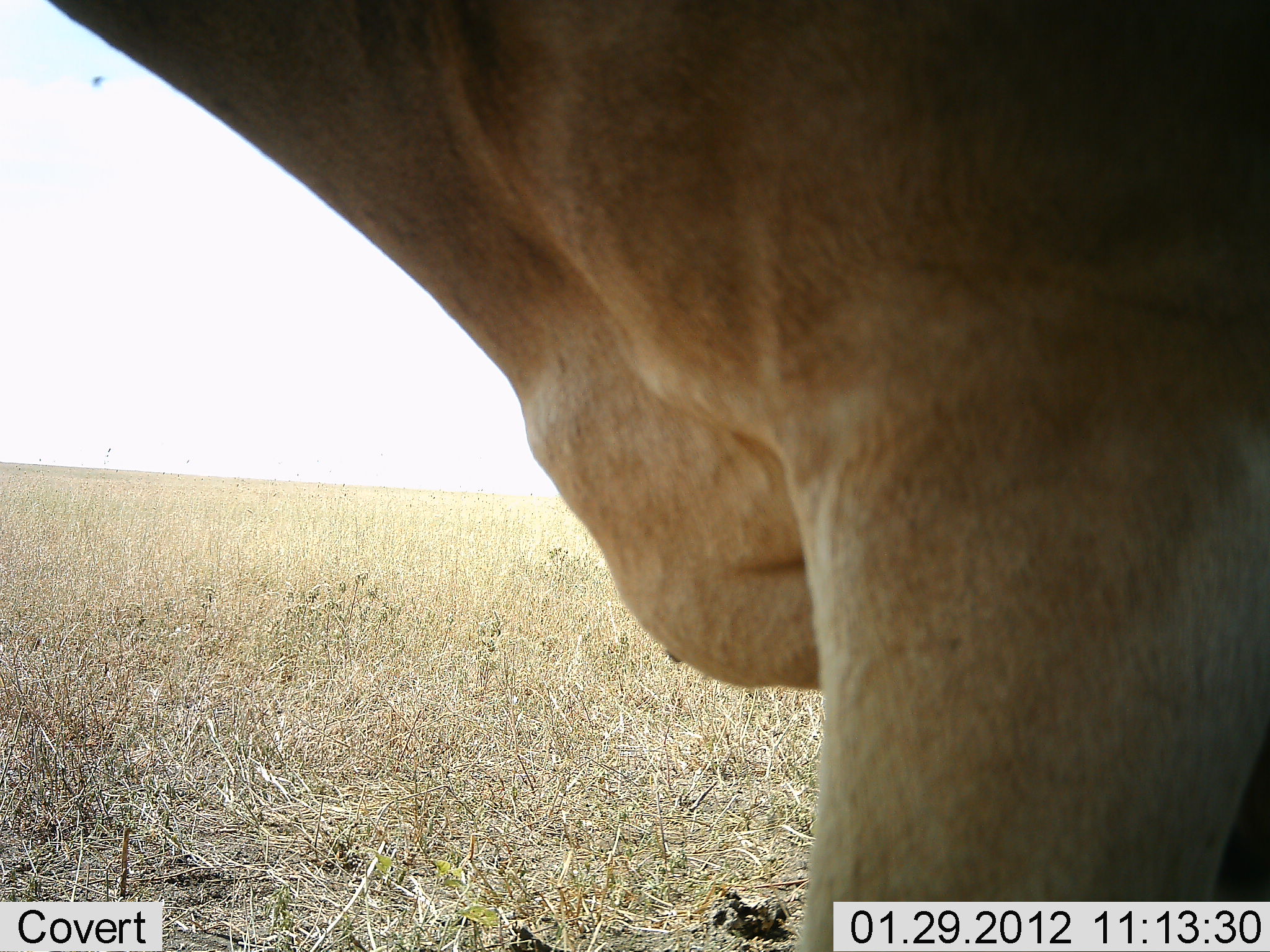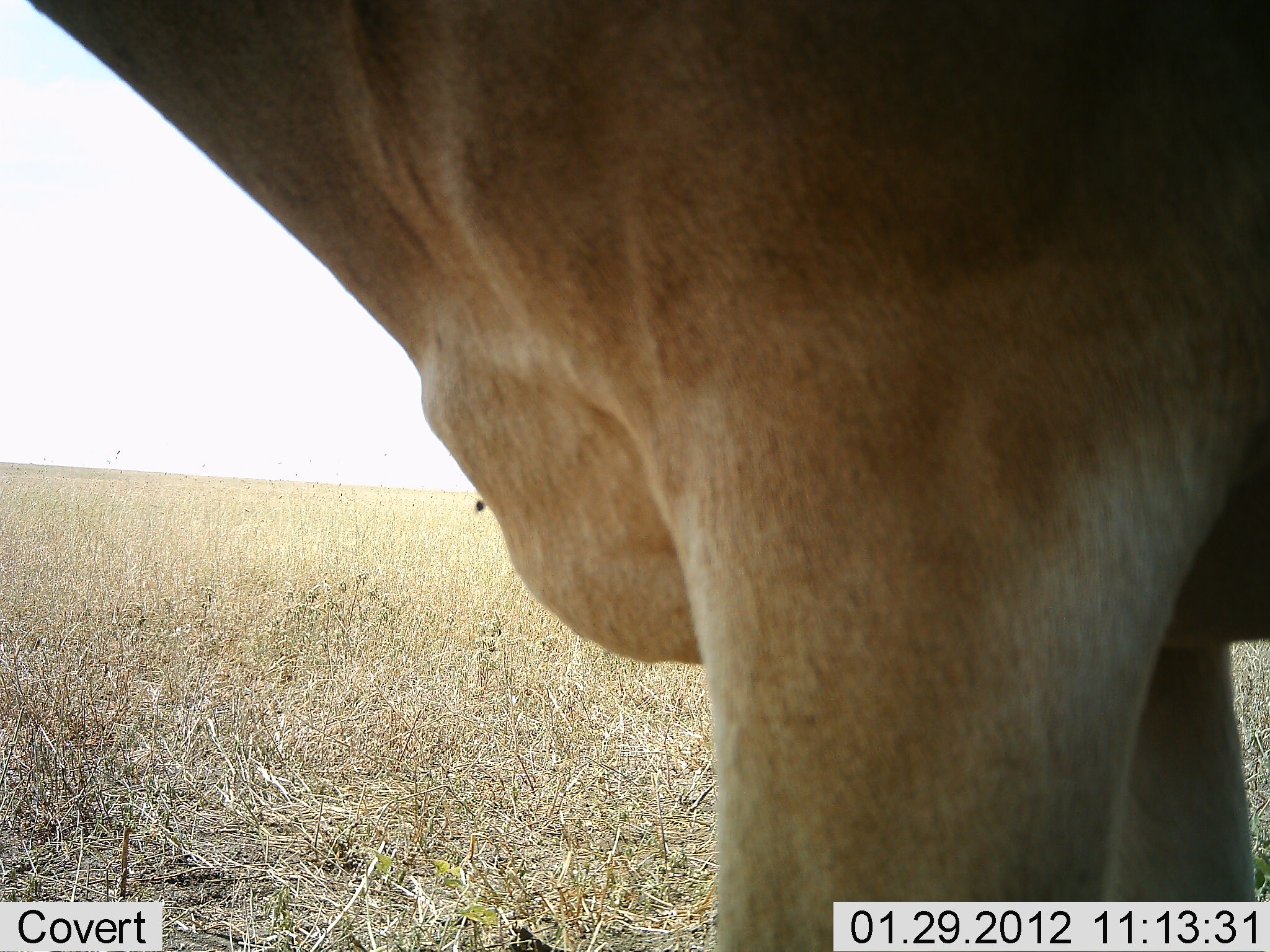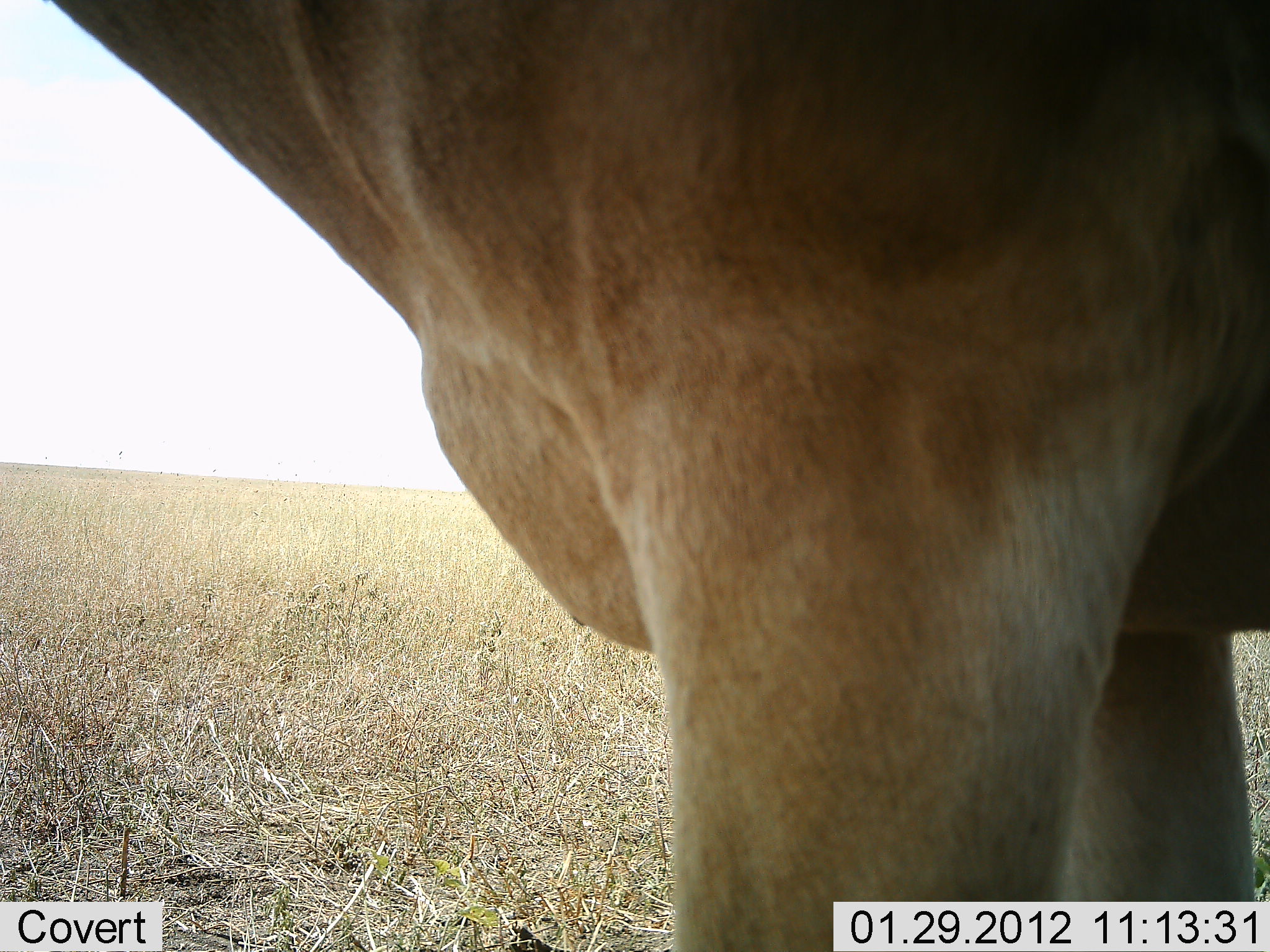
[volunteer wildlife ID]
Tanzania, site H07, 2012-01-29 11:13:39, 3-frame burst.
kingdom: Animalia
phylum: Chordata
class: Mammalia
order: Artiodactyla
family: Bovidae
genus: Alcelaphus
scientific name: Alcelaphus buselaphus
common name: hartebeest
Hartebeest (Alcelaphus buselaphus), count 1. Behavior (volunteer vote fractions): standing 100%, resting 0%, moving 0%, interacting 0%. Young present (vote fraction): 0%. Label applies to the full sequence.